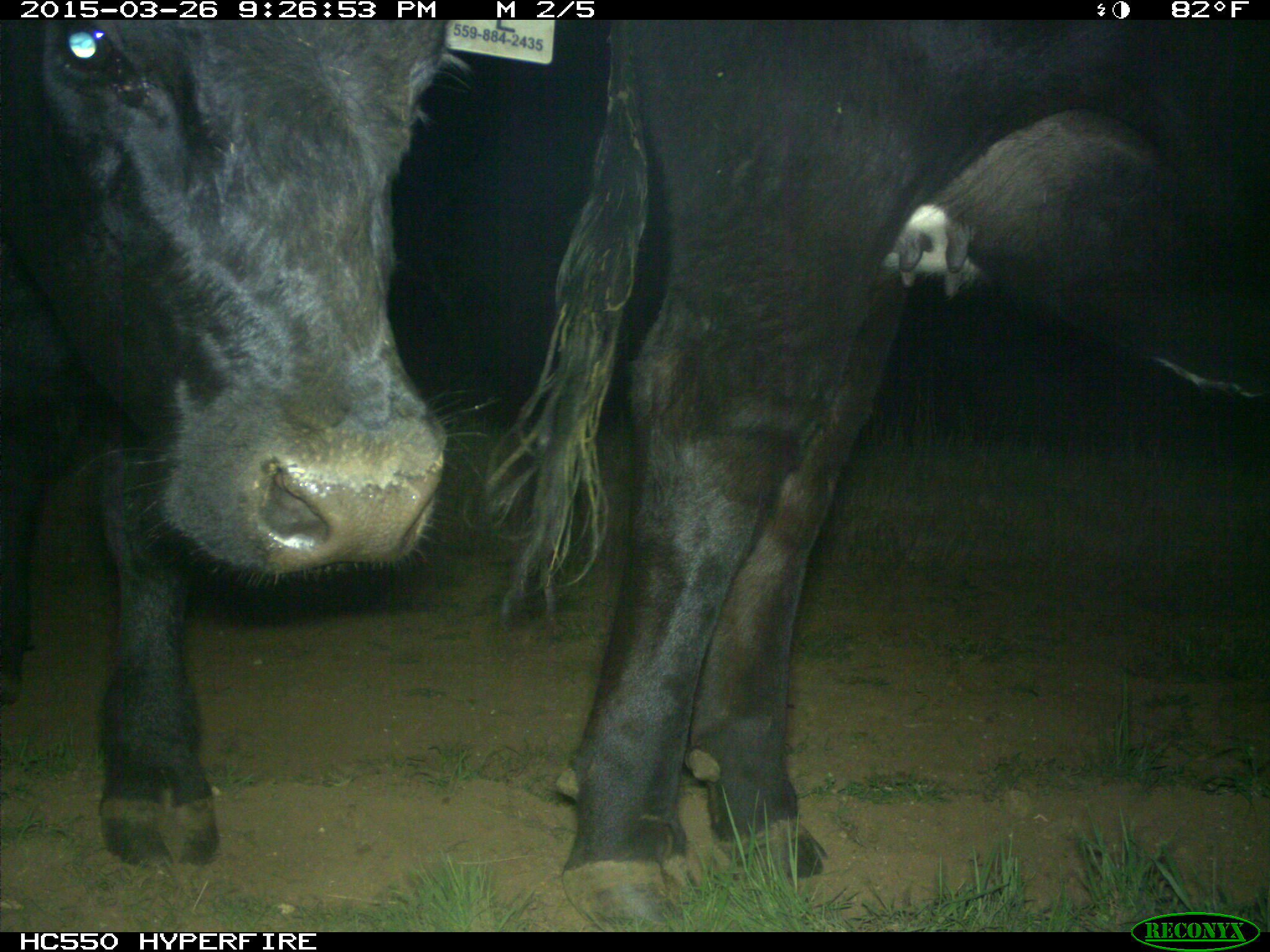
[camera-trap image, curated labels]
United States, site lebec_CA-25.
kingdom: Animalia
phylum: Chordata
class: Mammalia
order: Artiodactyla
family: Bovidae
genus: Bos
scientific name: Bos taurus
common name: domestic cow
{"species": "Bos taurus (domestic cow)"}